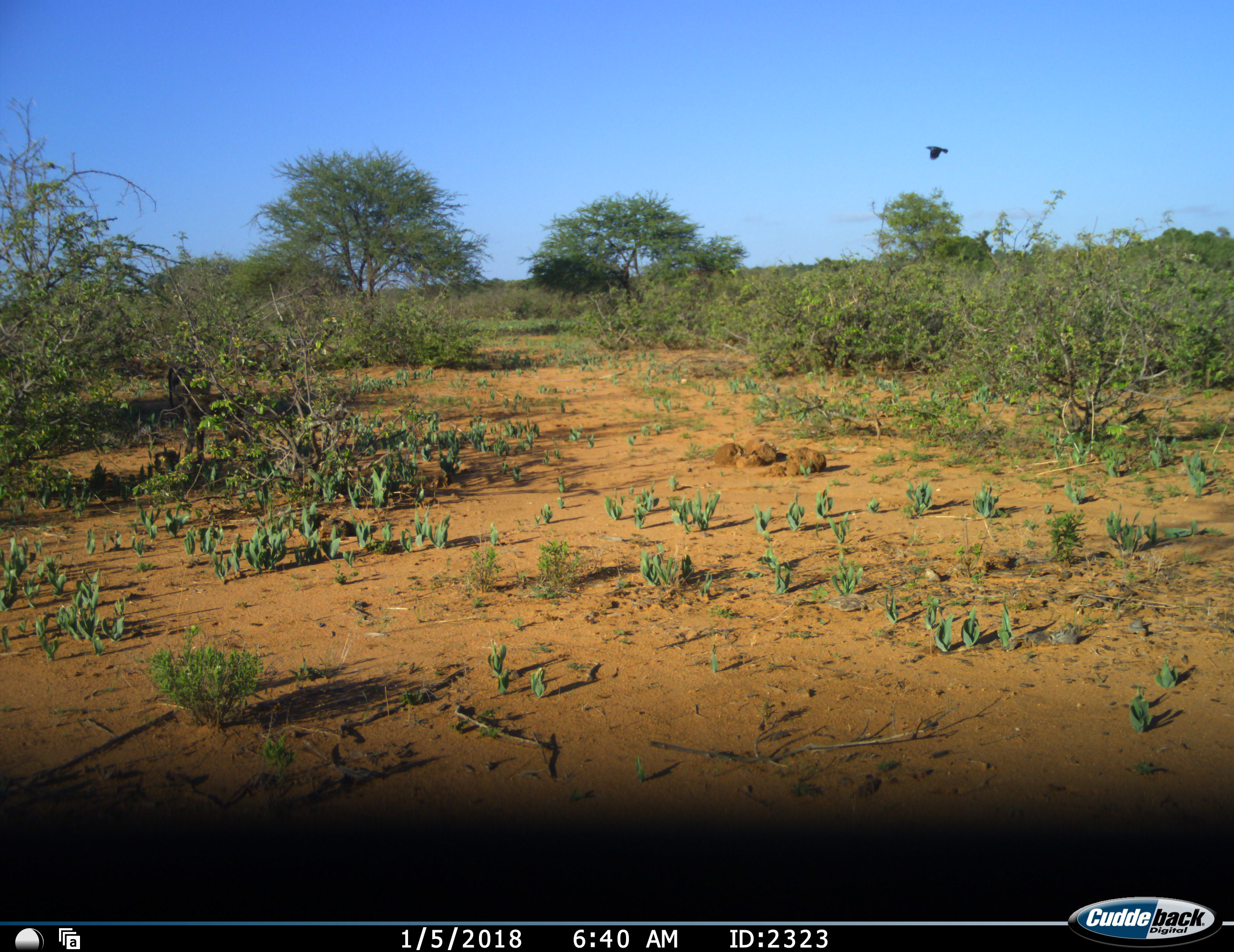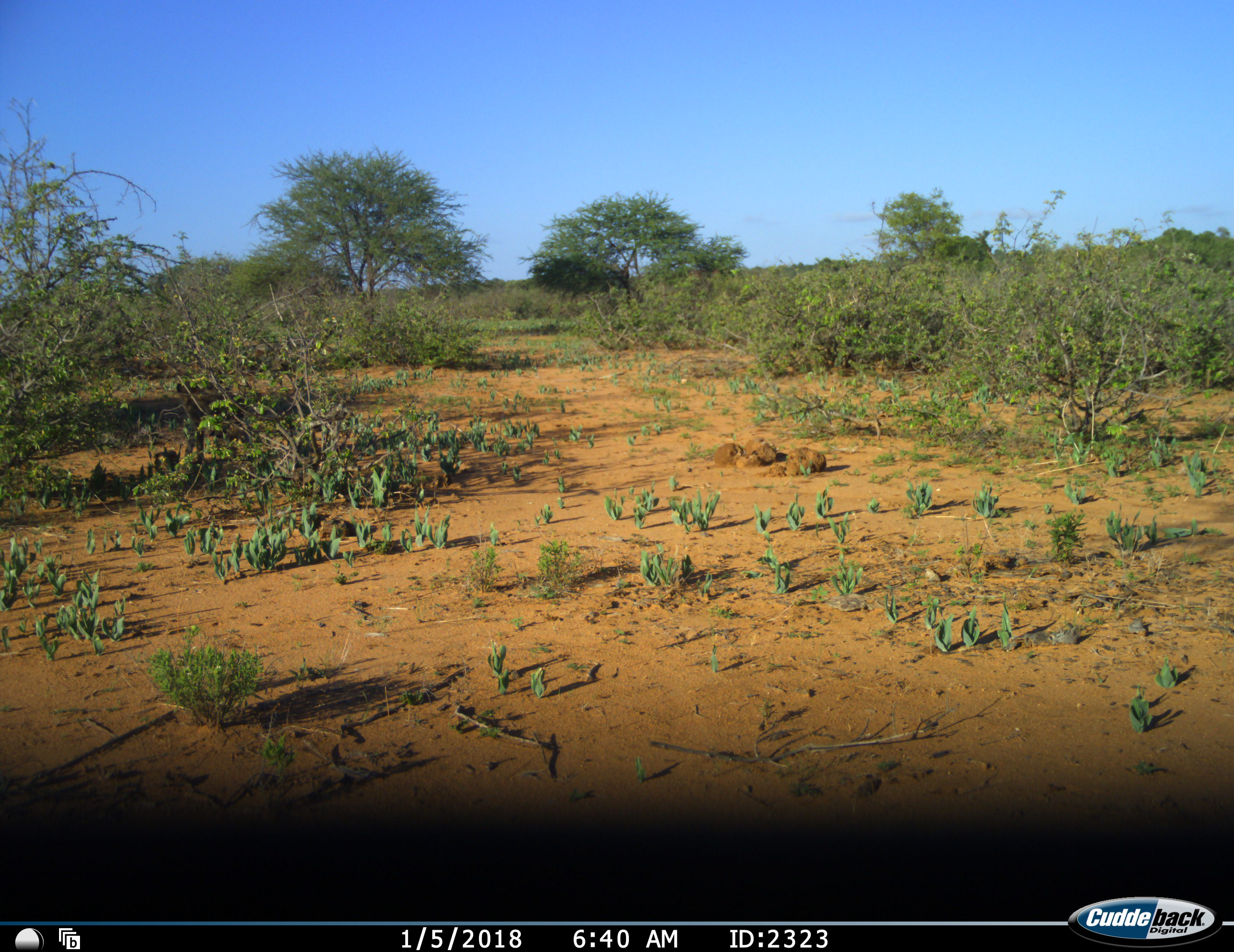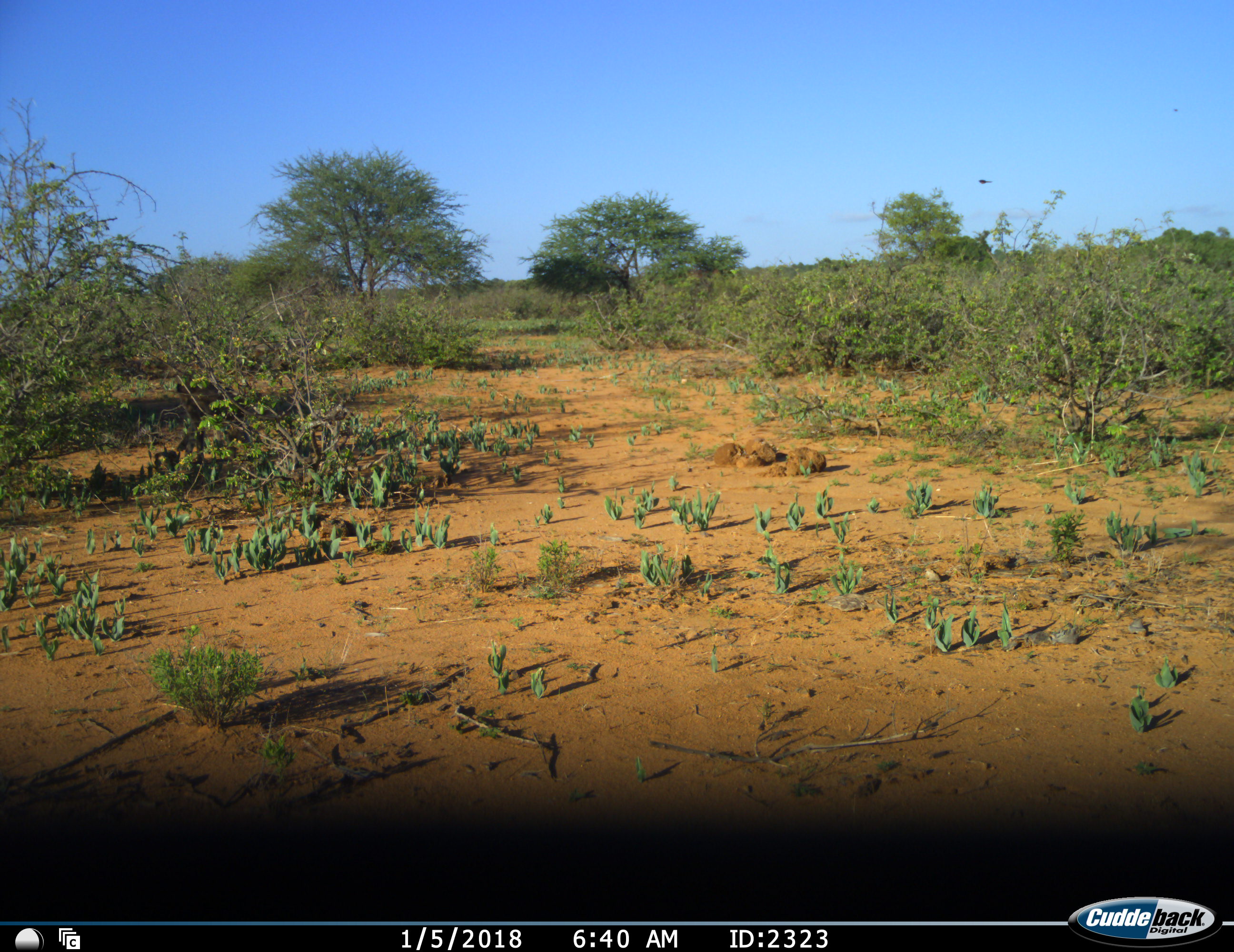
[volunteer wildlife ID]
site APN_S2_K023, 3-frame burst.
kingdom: Animalia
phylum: Chordata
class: Aves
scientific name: Aves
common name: bird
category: birdother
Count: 1.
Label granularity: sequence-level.